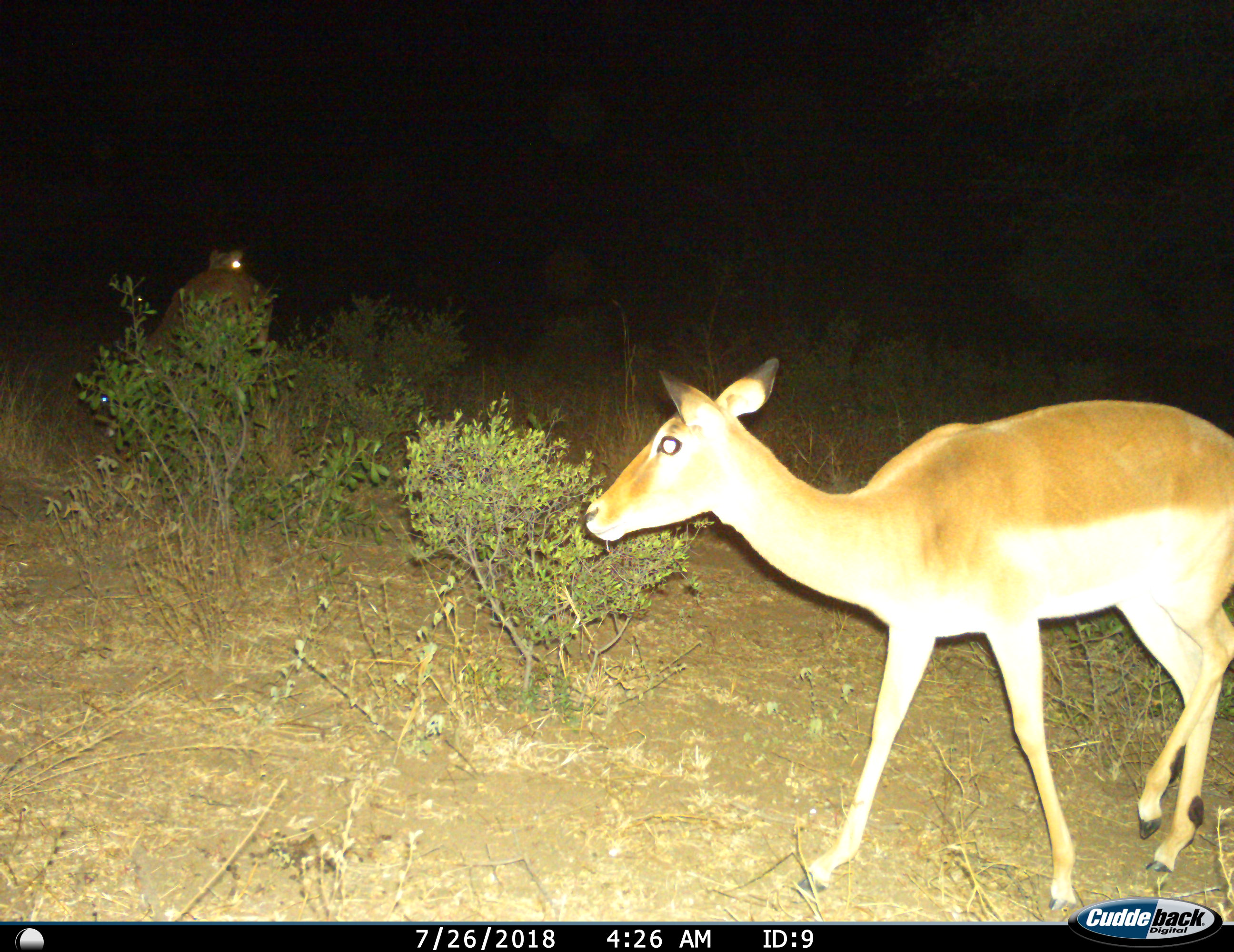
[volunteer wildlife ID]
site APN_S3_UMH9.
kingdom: Animalia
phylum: Chordata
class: Mammalia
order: Artiodactyla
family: Bovidae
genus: Aepyceros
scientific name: Aepyceros melampus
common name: impala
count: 2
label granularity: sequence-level